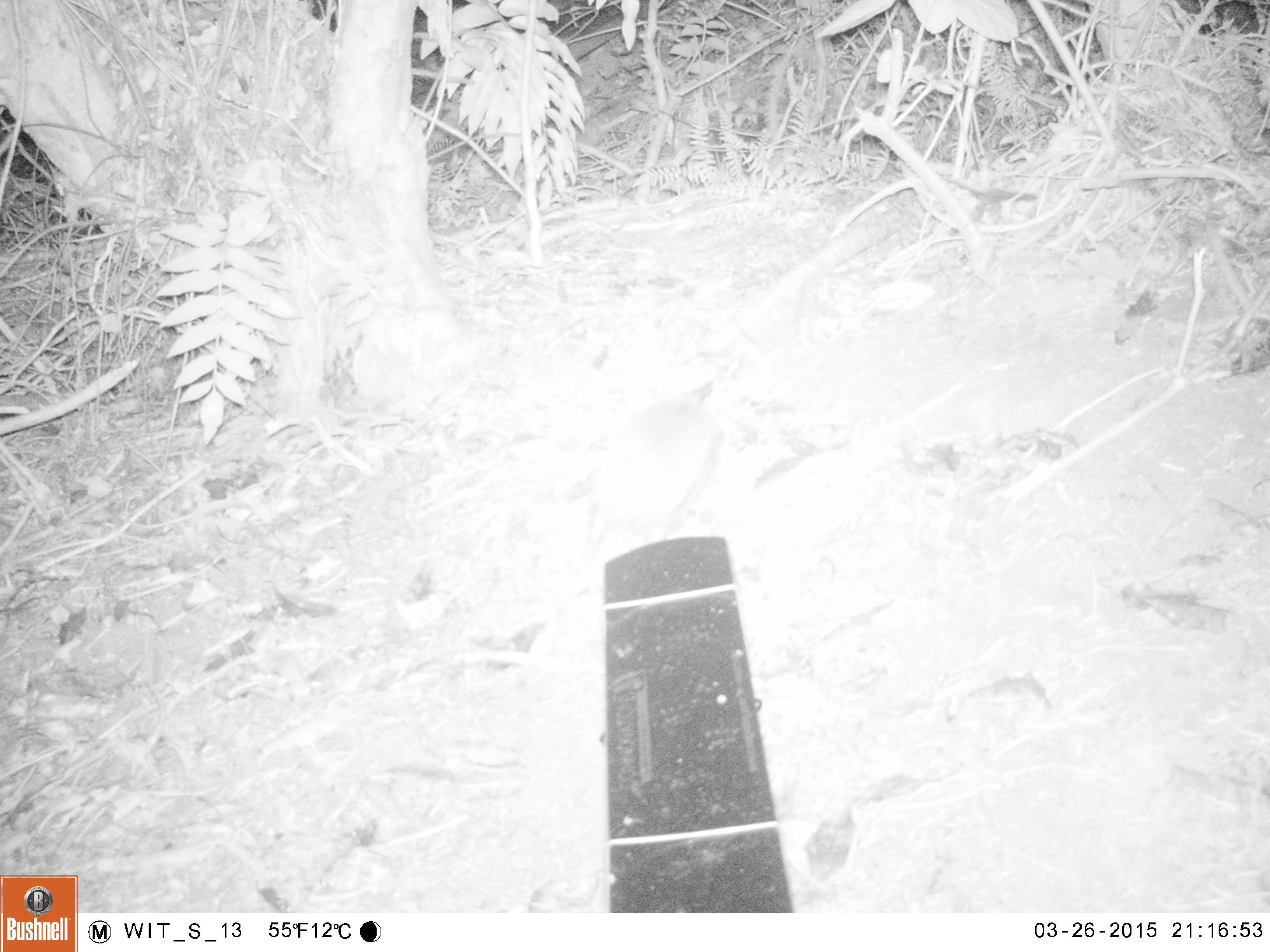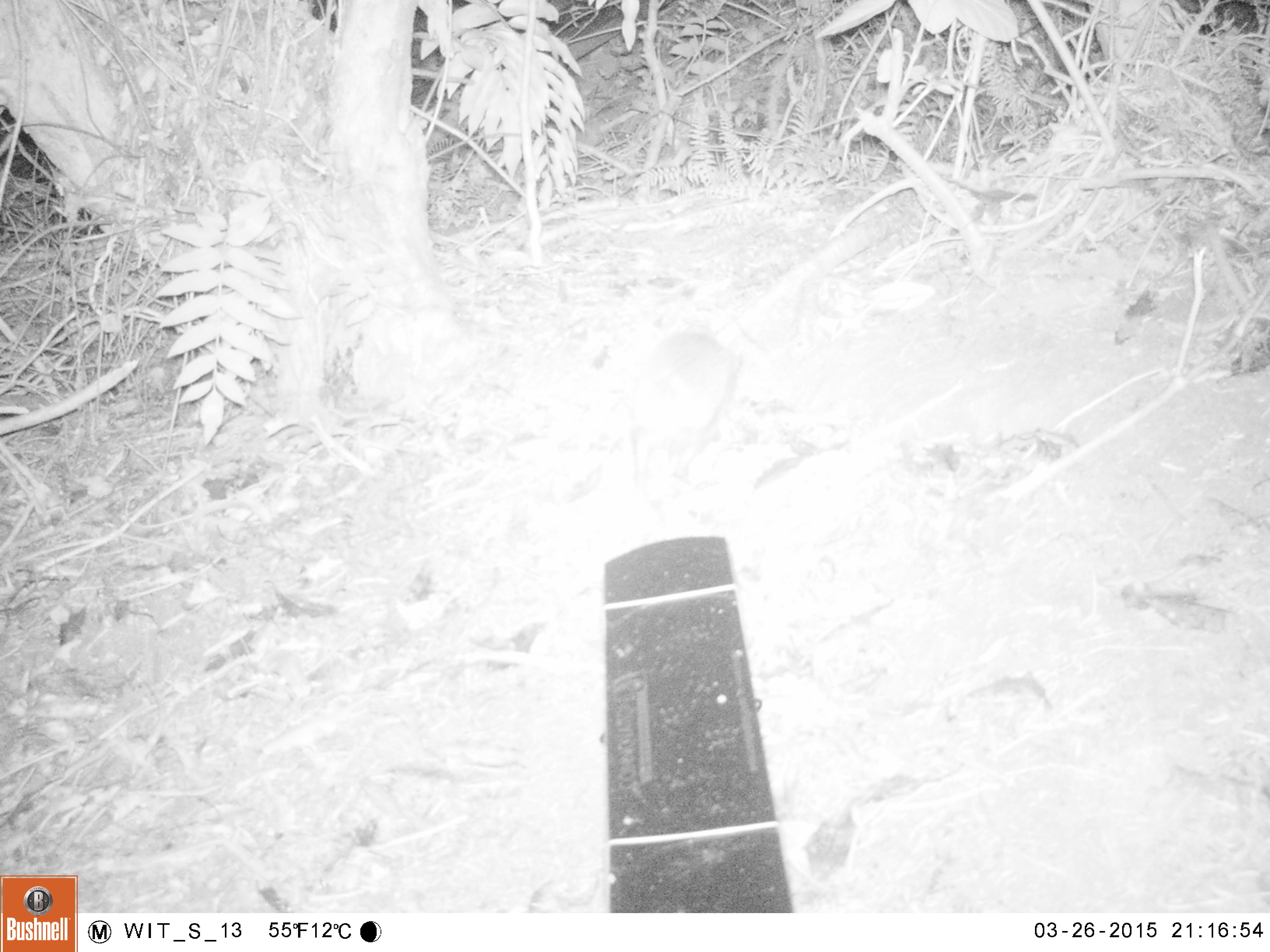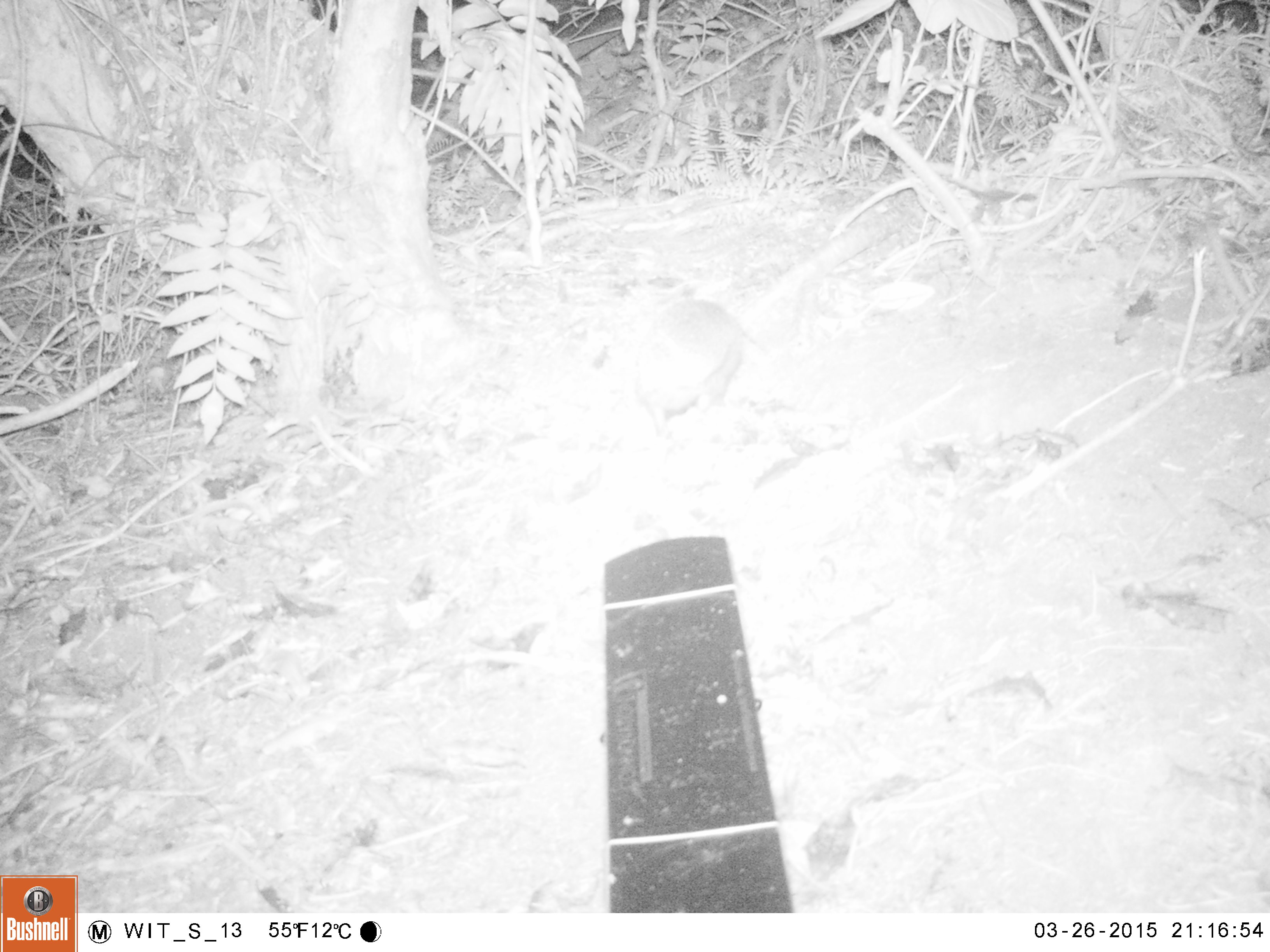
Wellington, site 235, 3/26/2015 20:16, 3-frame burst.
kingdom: Animalia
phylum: Chordata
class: Mammalia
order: Eulipotyphla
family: Erinaceidae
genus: Erinaceus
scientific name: Erinaceus europaeus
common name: hedgehog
Hedgehog (Erinaceus europaeus).